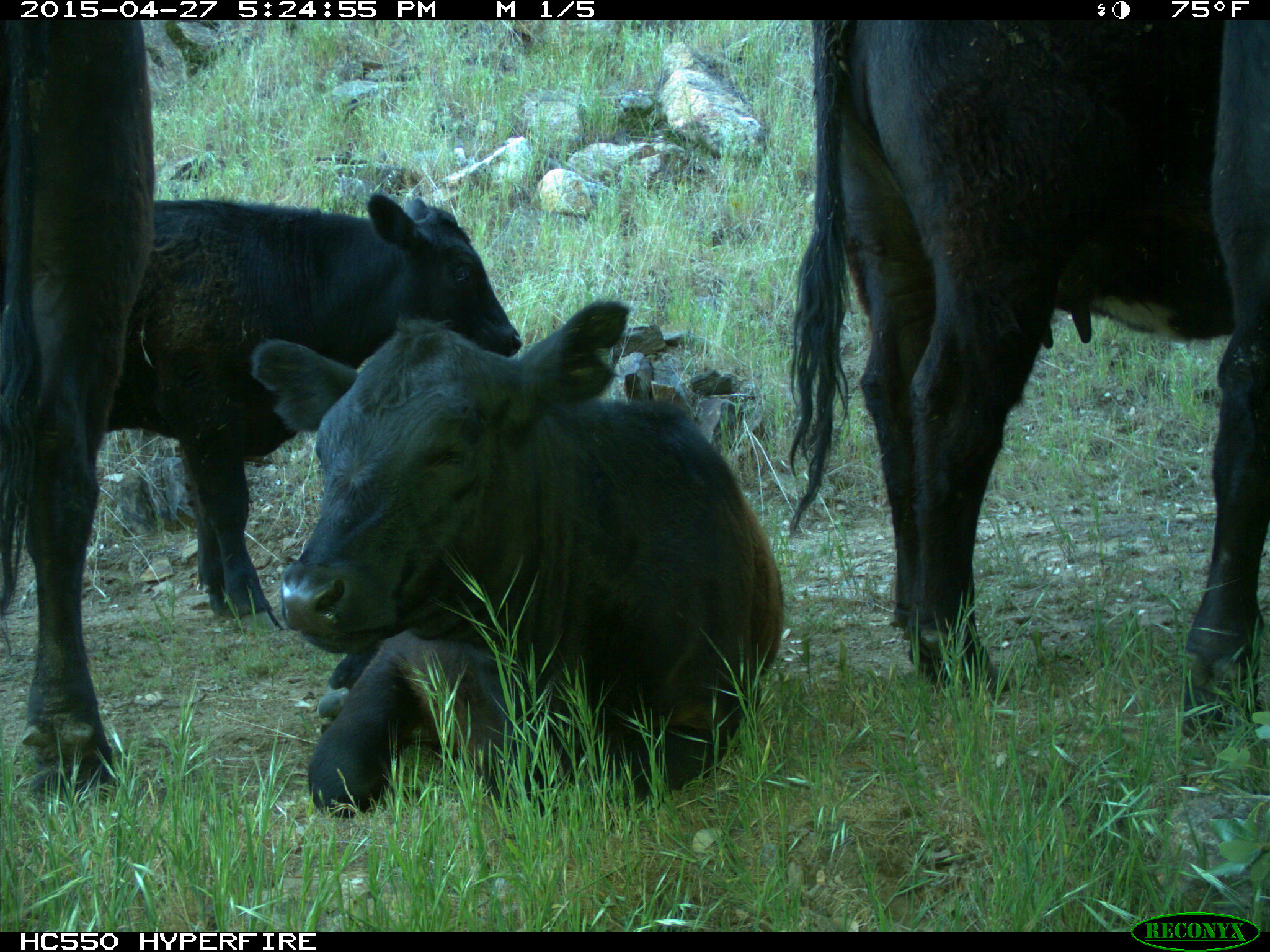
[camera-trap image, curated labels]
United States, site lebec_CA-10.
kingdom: Animalia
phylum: Chordata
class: Mammalia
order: Artiodactyla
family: Bovidae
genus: Bos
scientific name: Bos taurus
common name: domestic cow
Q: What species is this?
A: Bos taurus (domestic cow).